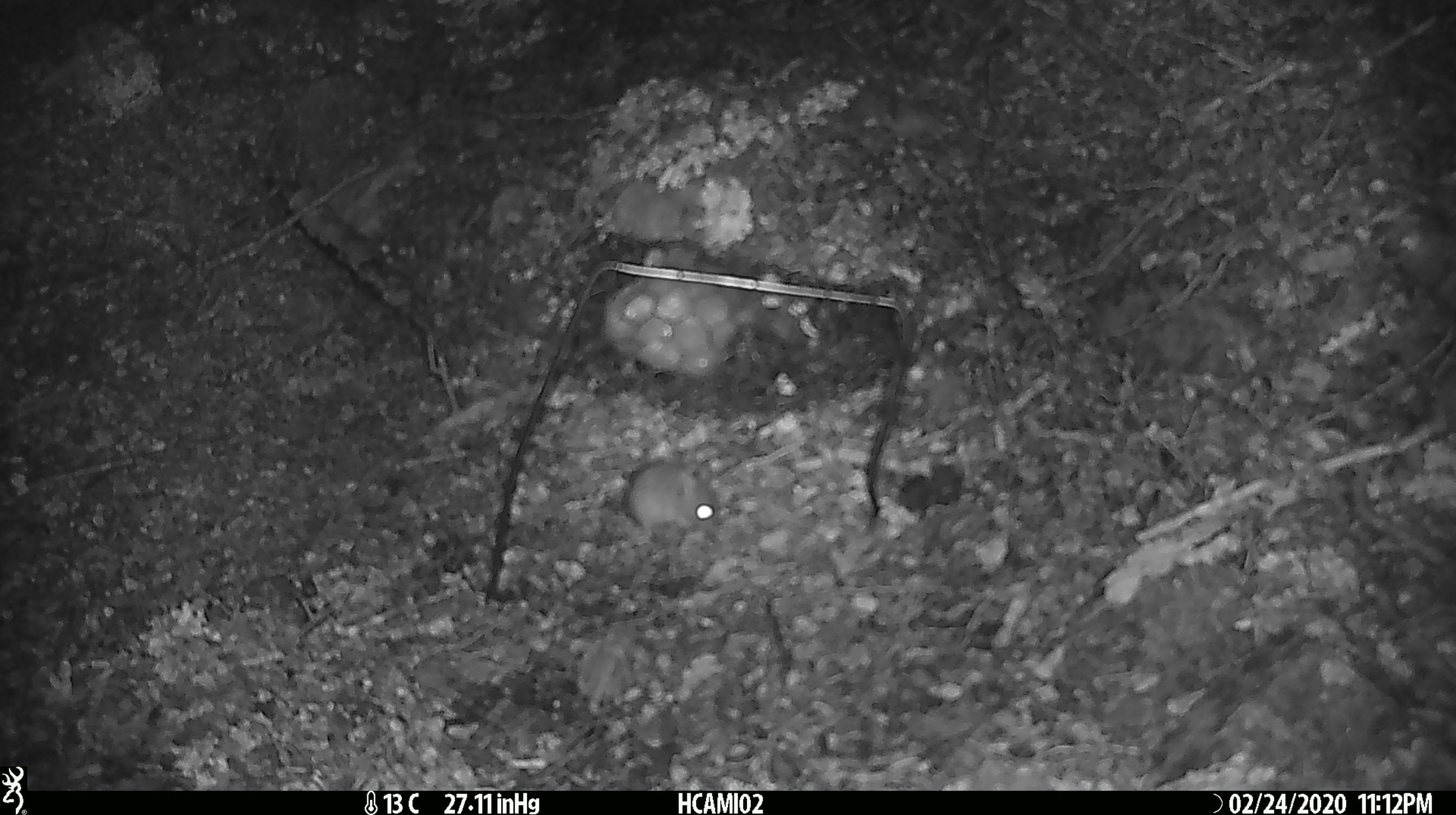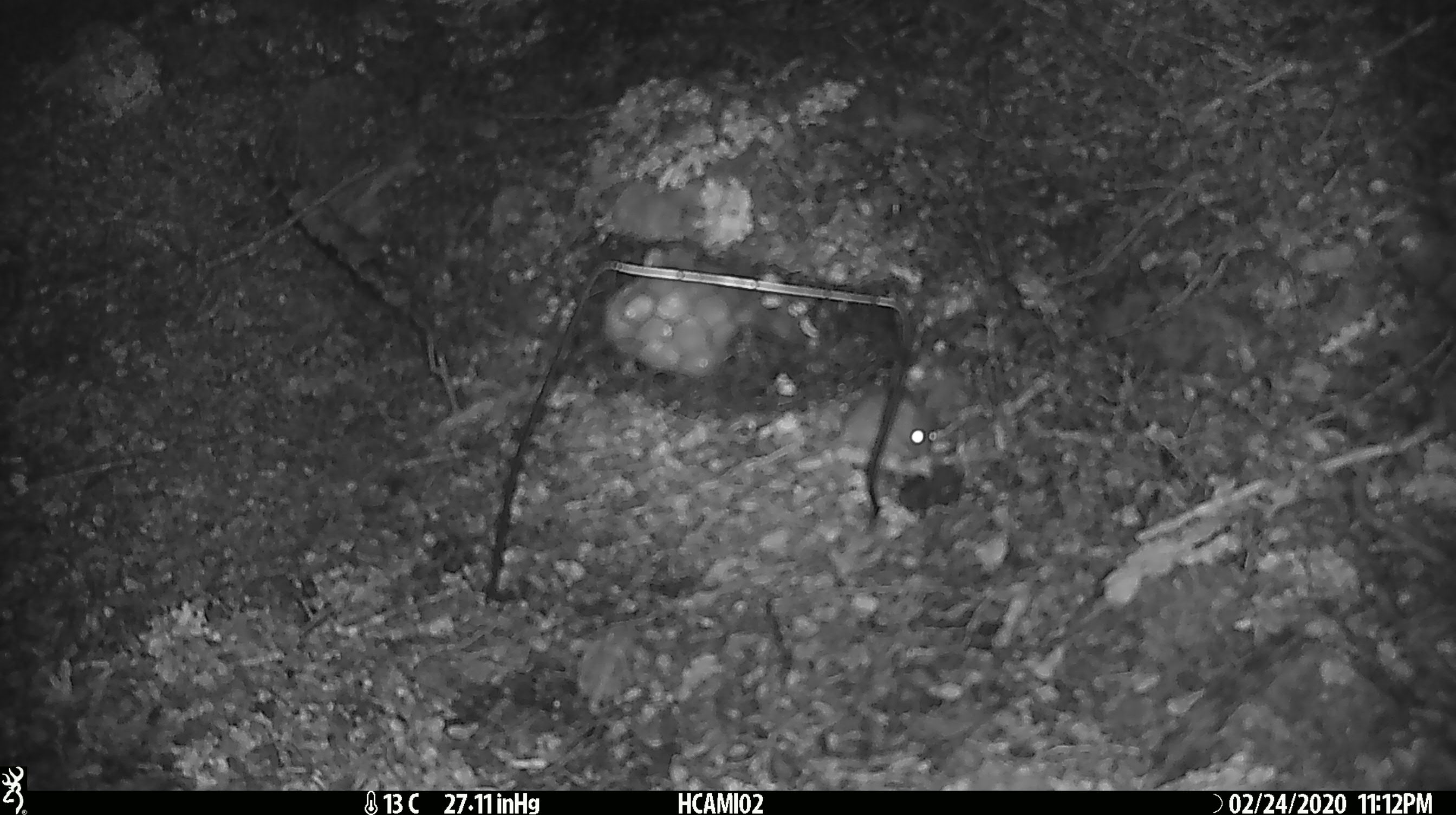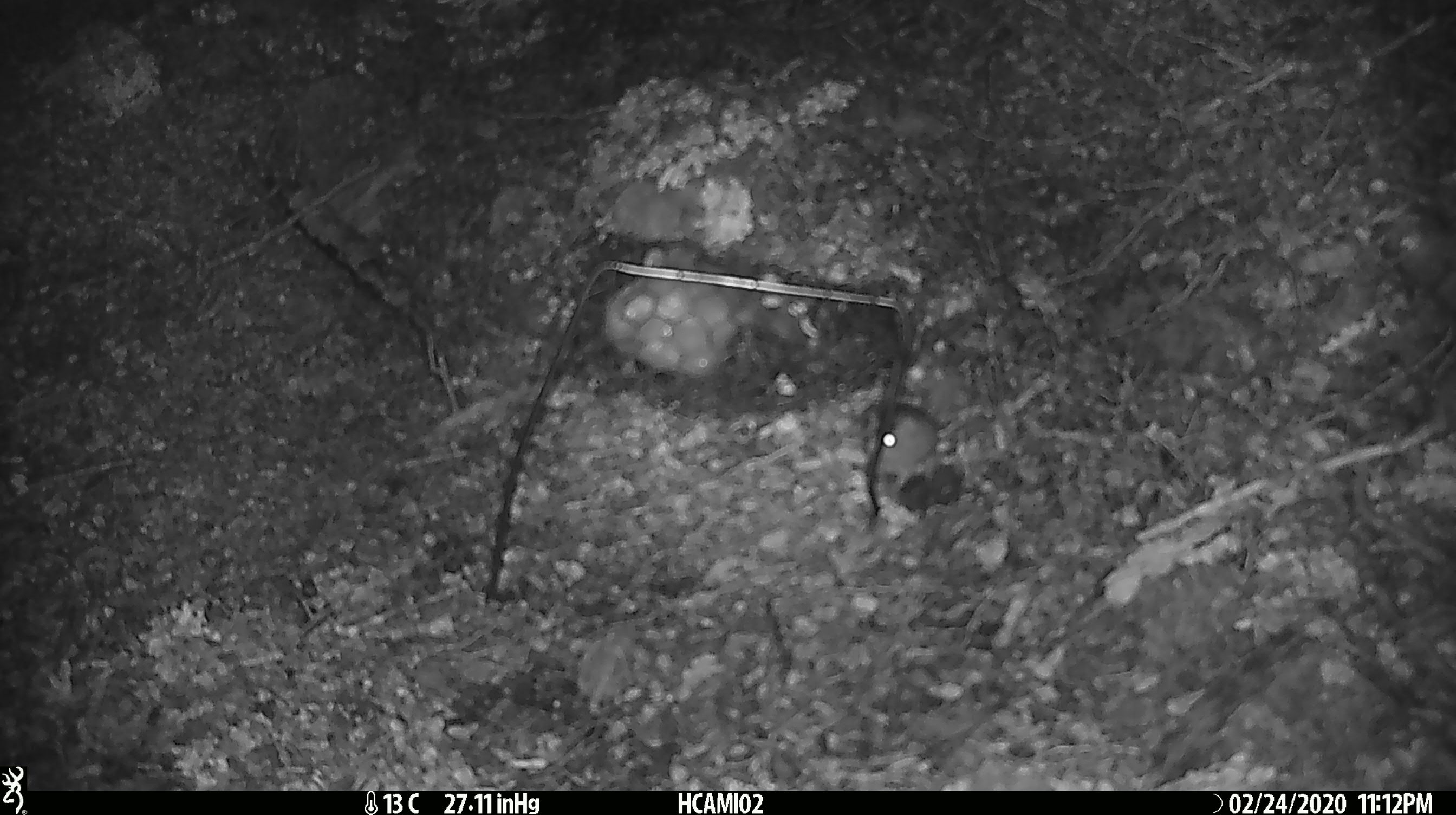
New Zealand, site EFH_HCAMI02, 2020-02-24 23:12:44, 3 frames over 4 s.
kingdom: Animalia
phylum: Chordata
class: Mammalia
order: Rodentia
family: Muridae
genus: Mus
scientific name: Mus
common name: mouse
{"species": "mouse (Mus)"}